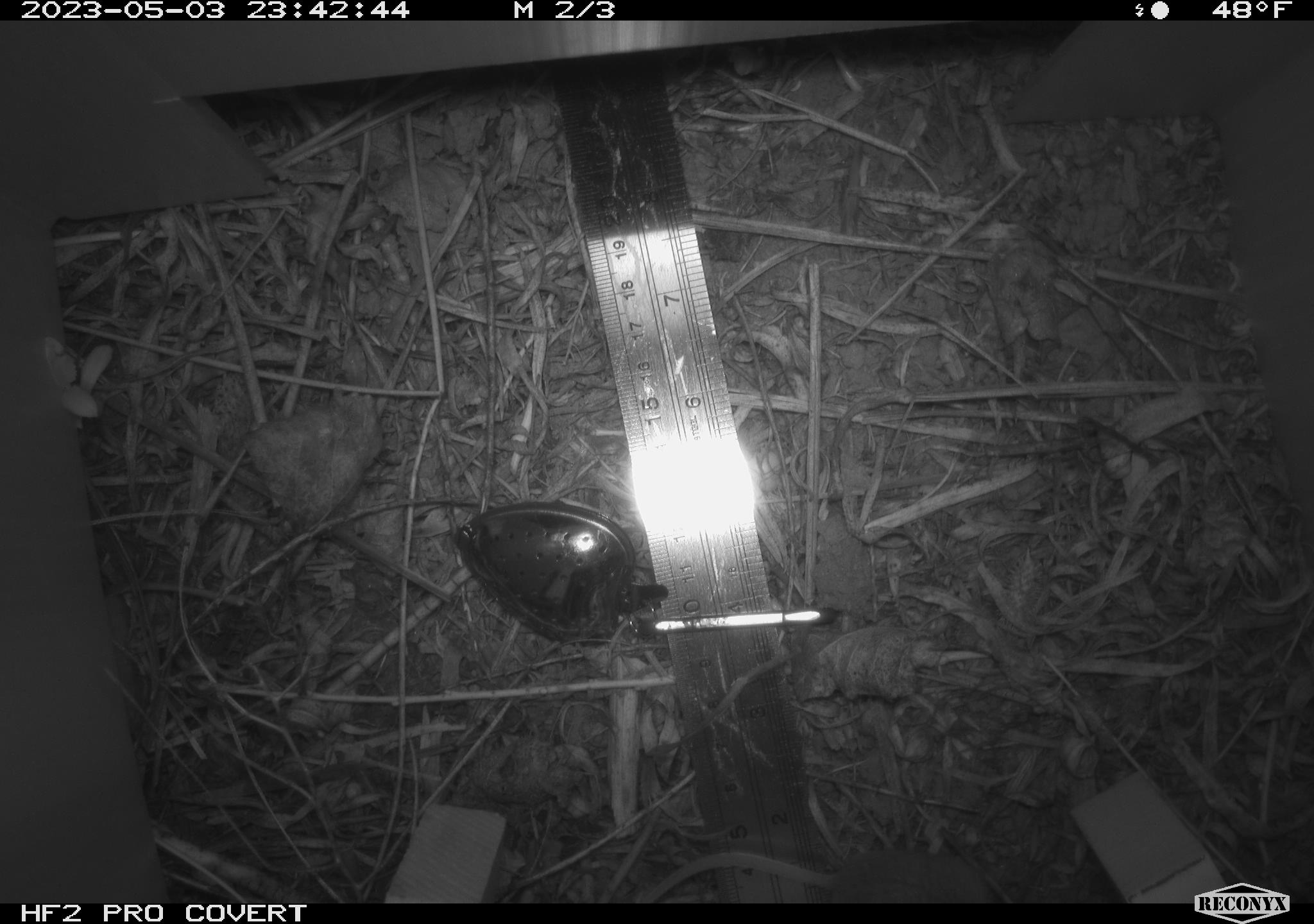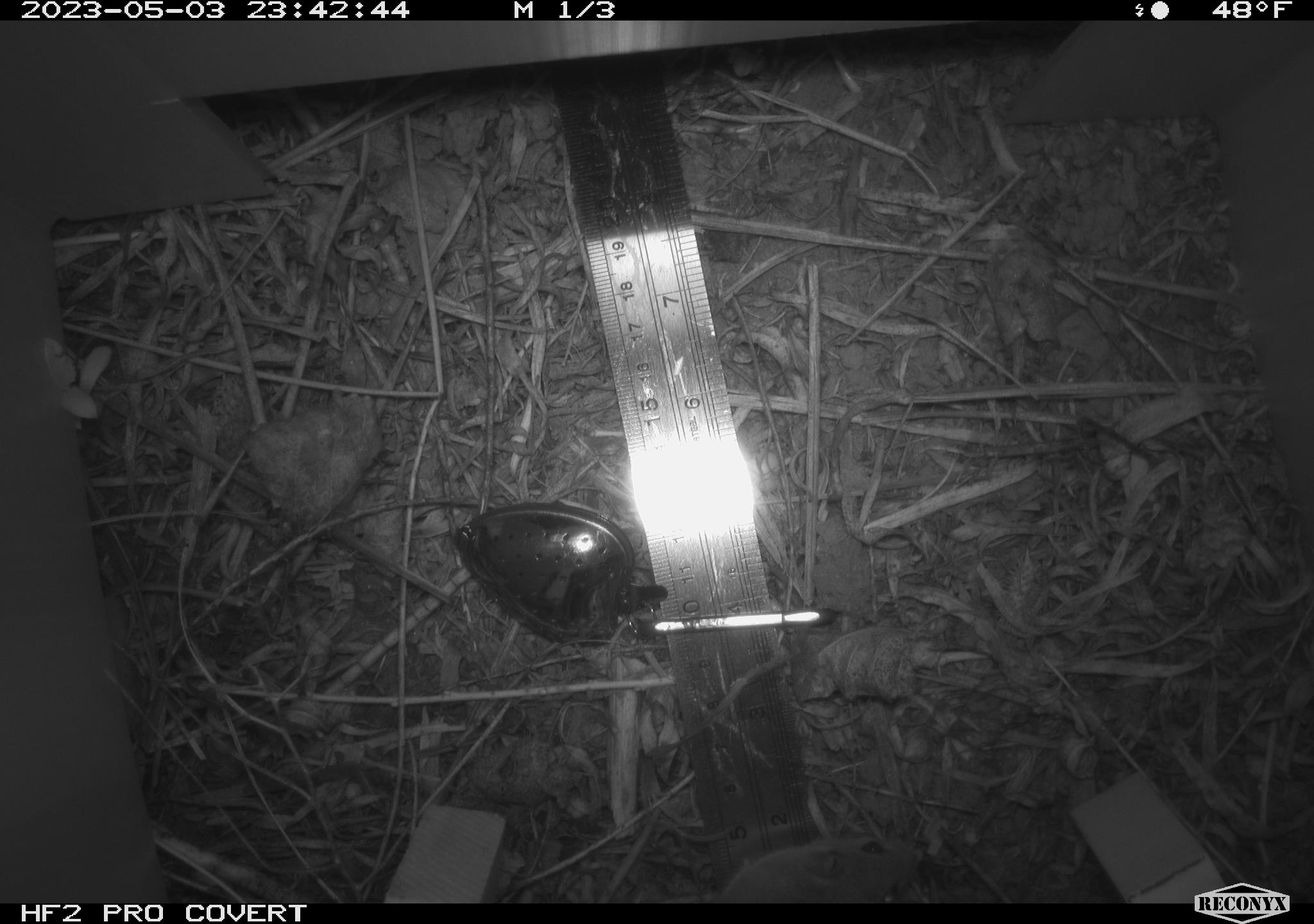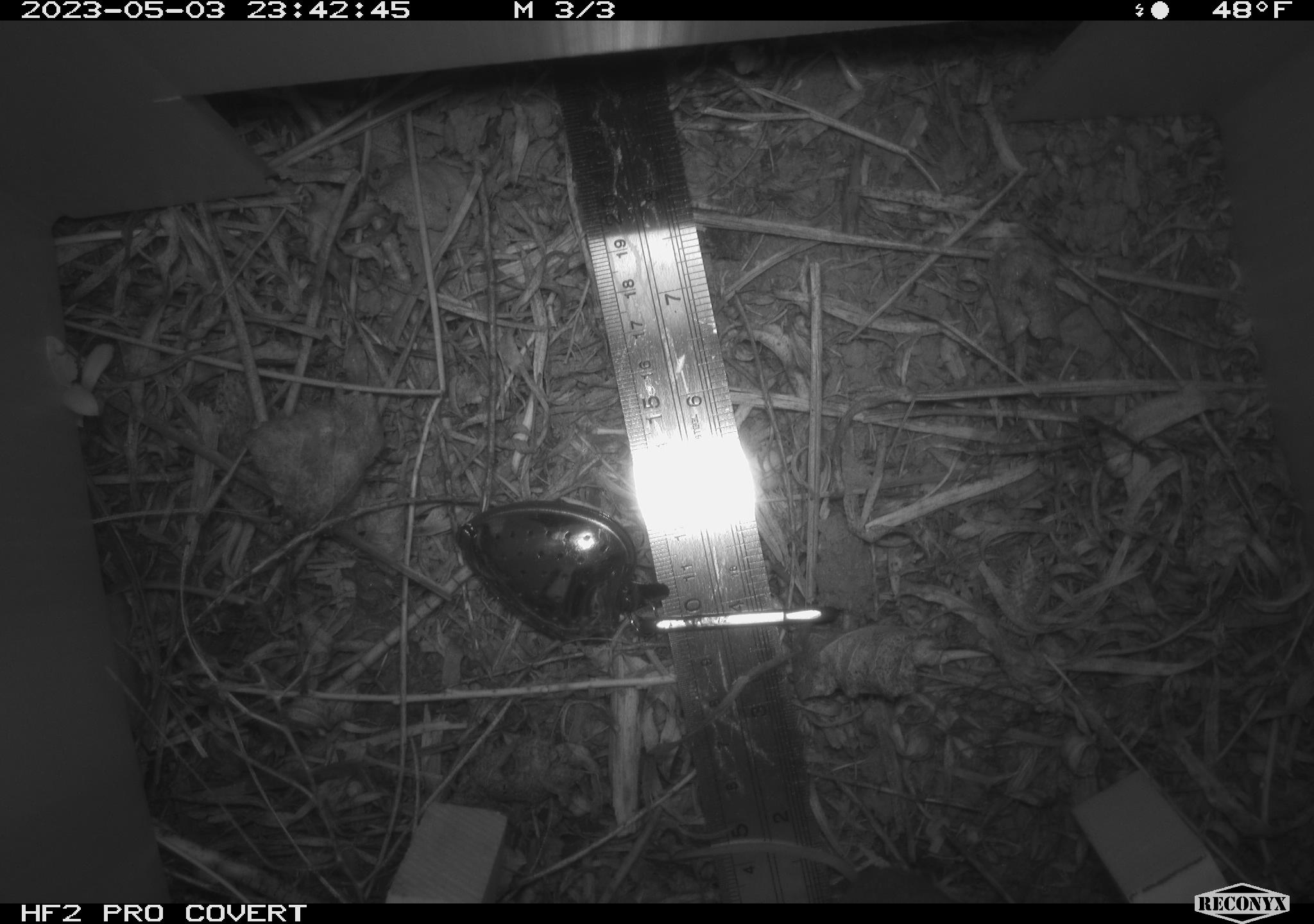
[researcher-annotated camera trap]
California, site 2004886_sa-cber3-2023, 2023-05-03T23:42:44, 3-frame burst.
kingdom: Animalia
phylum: Chordata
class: Mammalia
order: Rodentia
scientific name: Rodentia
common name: mouse species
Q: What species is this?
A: Mouse species (Rodentia).